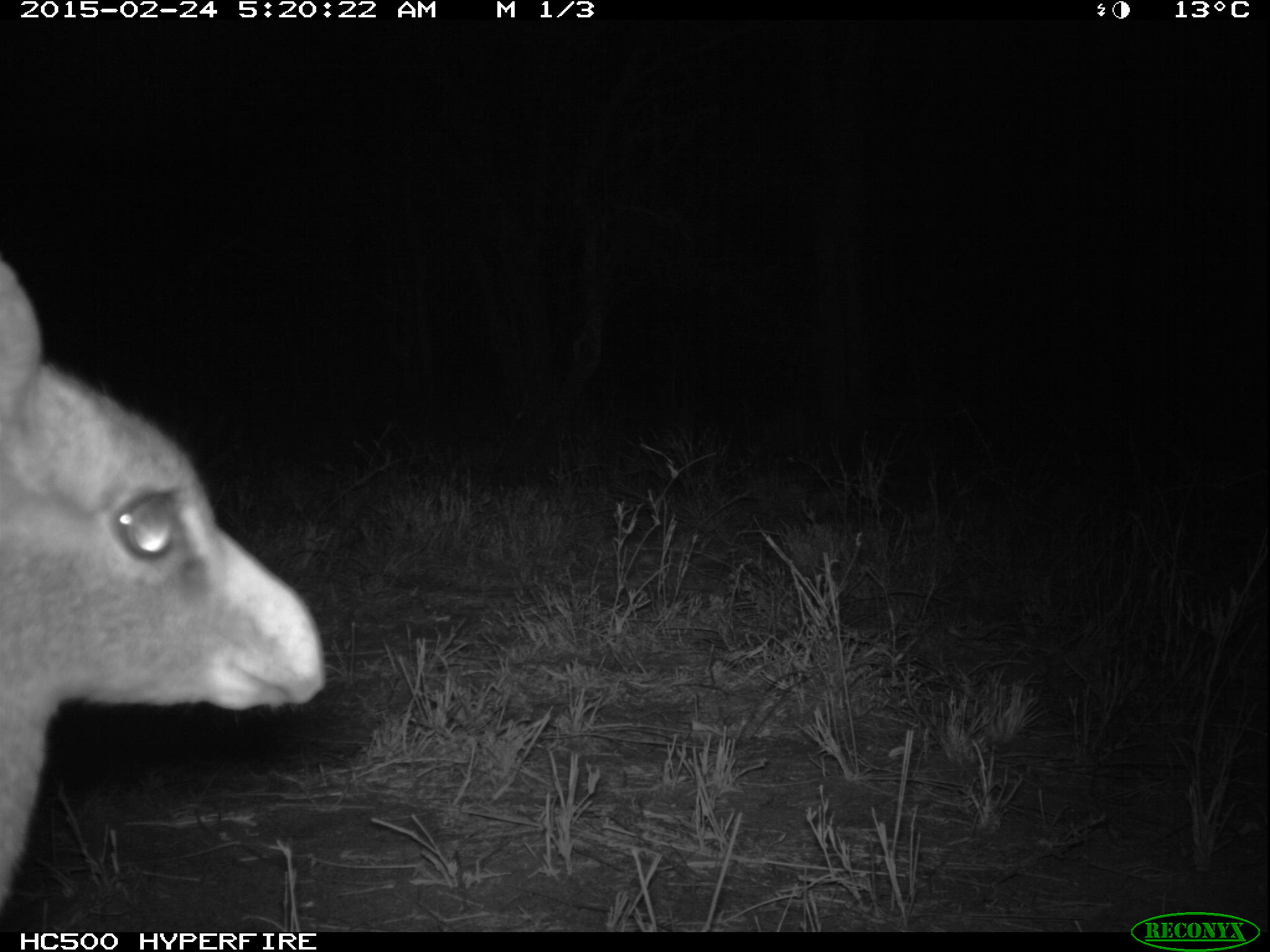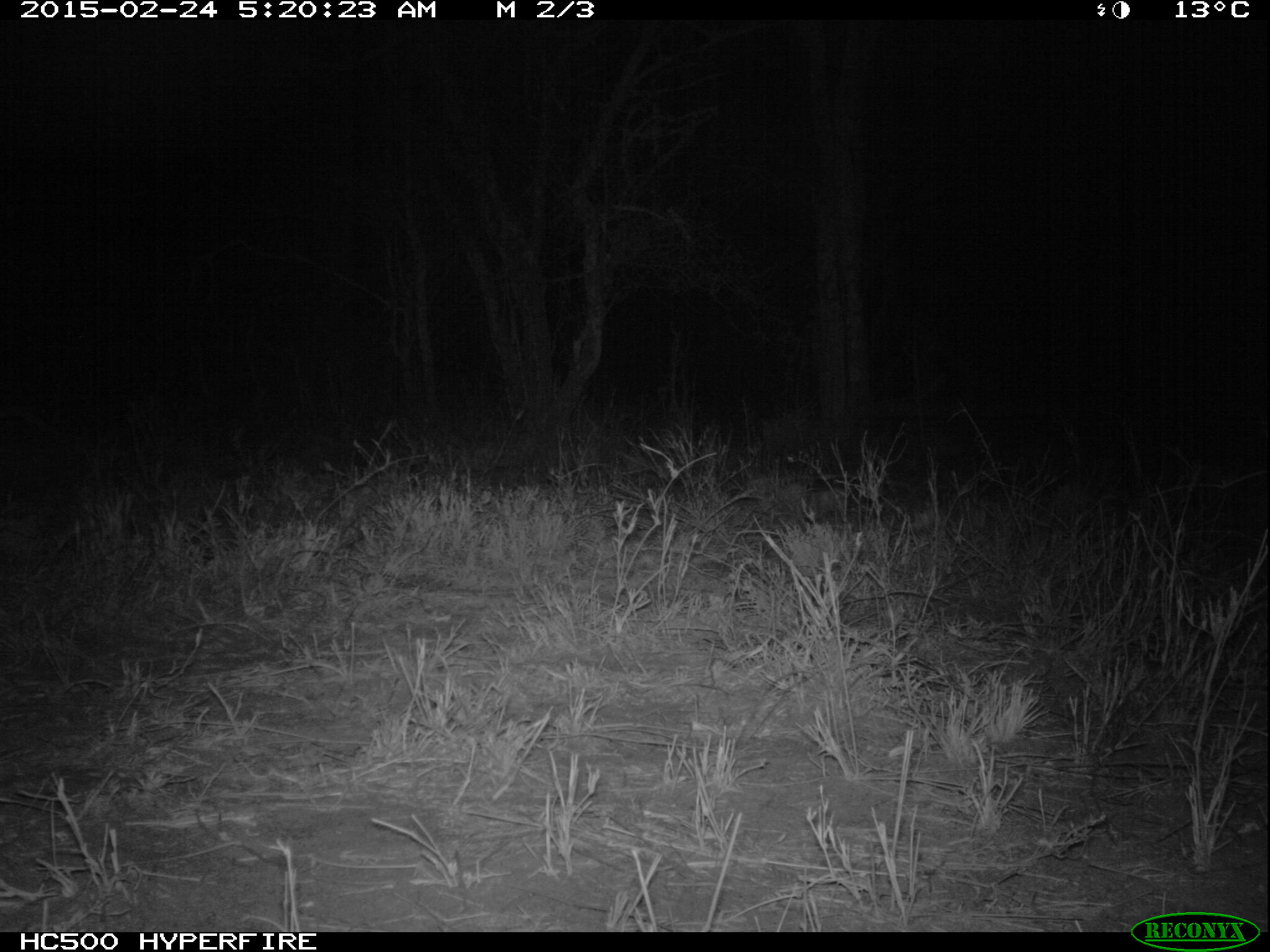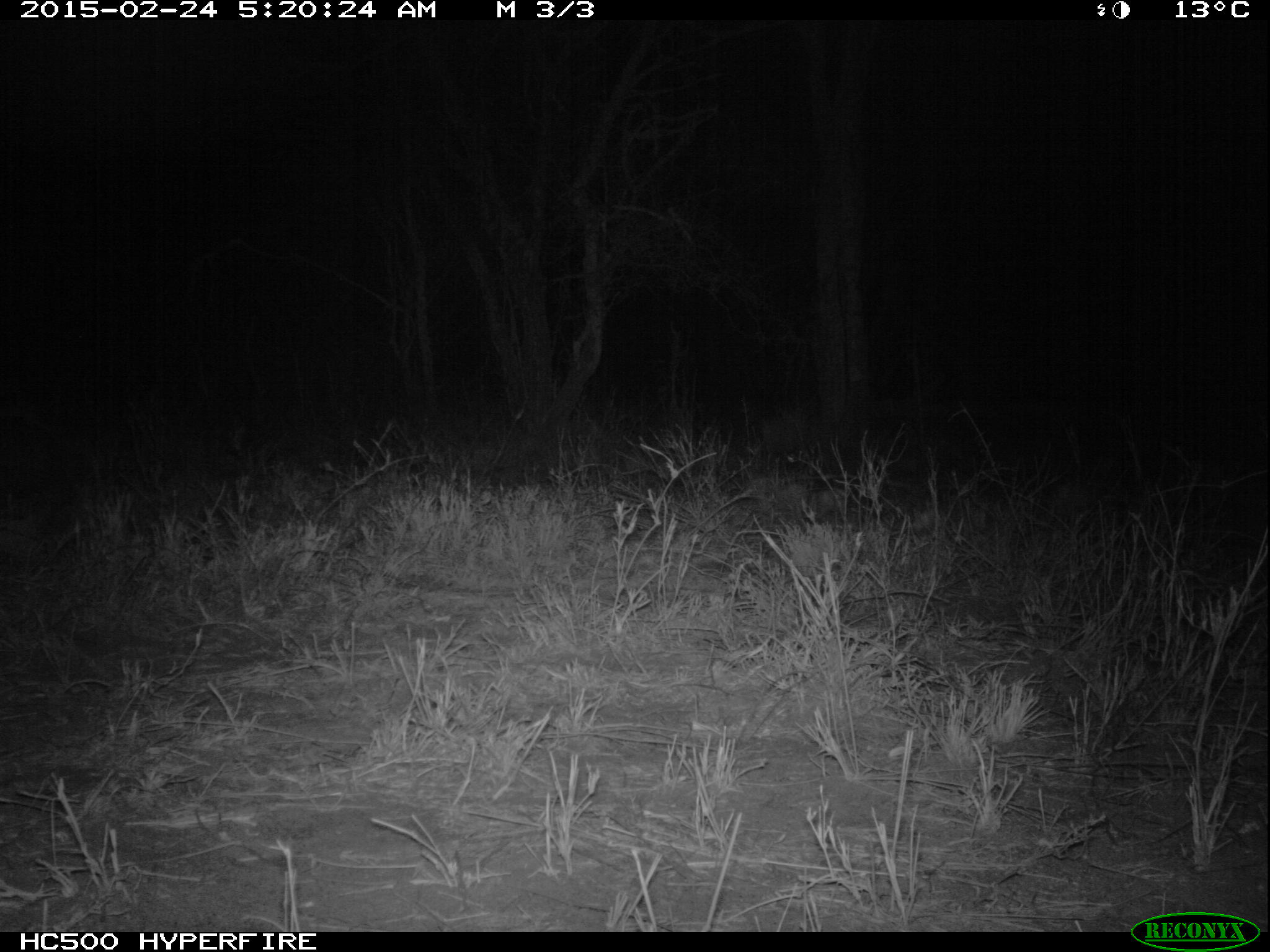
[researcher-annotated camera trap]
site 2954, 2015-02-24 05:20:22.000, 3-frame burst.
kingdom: Animalia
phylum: Chordata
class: Mammalia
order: Artiodactyla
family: Bovidae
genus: Madoqua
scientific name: Madoqua guentheri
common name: günther's dik-dik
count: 1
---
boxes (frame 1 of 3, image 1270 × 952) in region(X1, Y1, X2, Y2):
madoqua guentheri: region(1, 260, 330, 932)